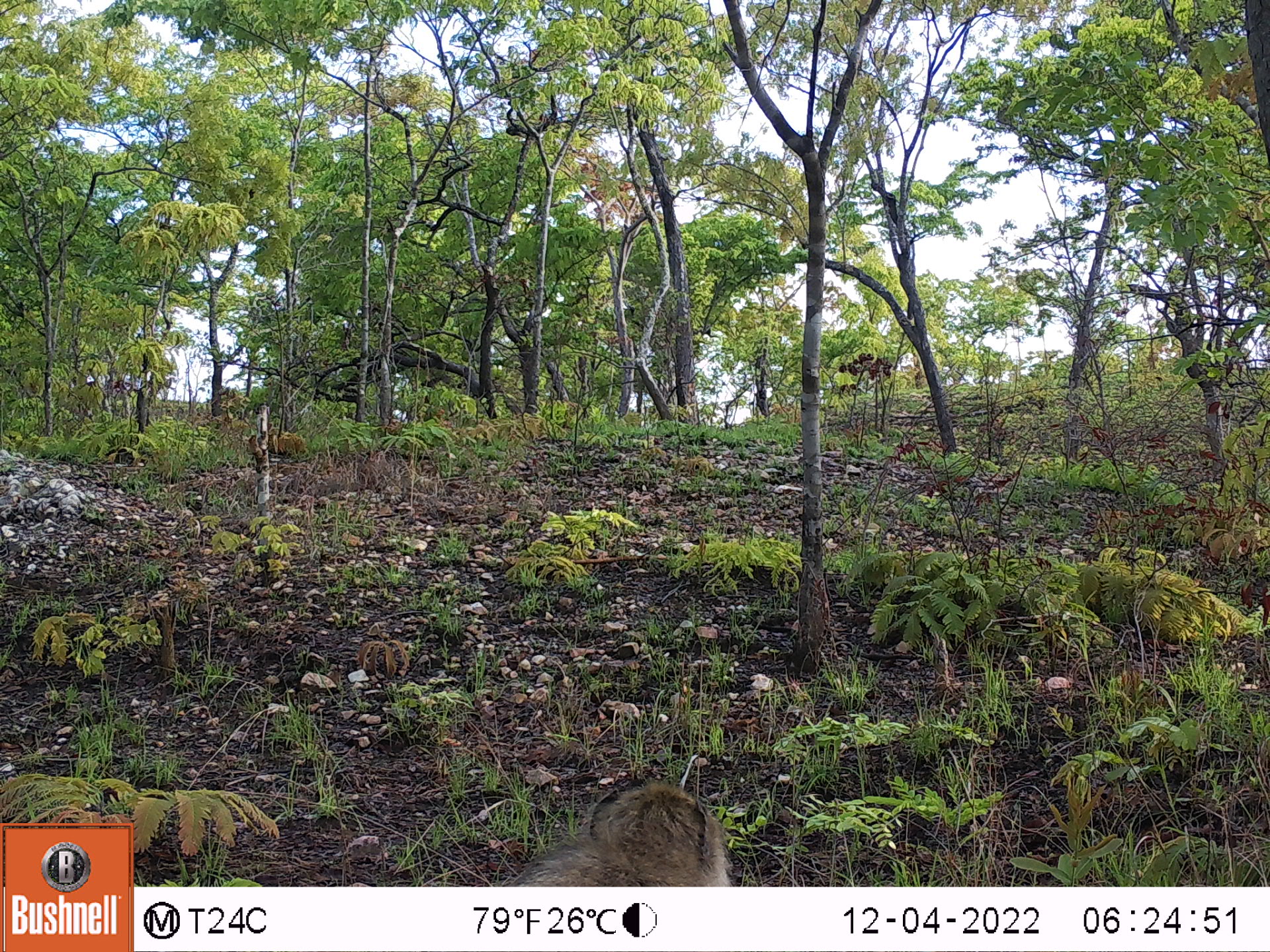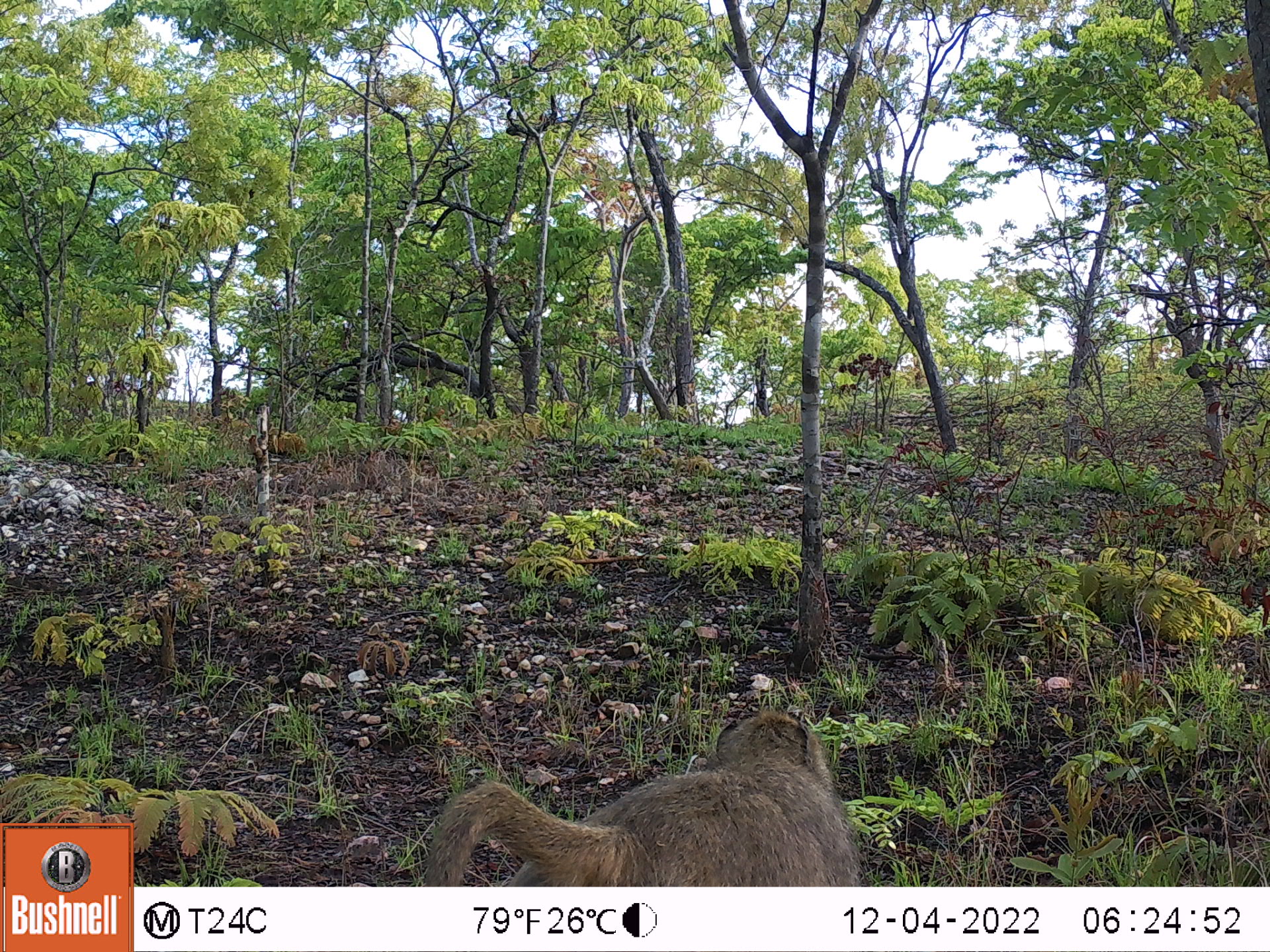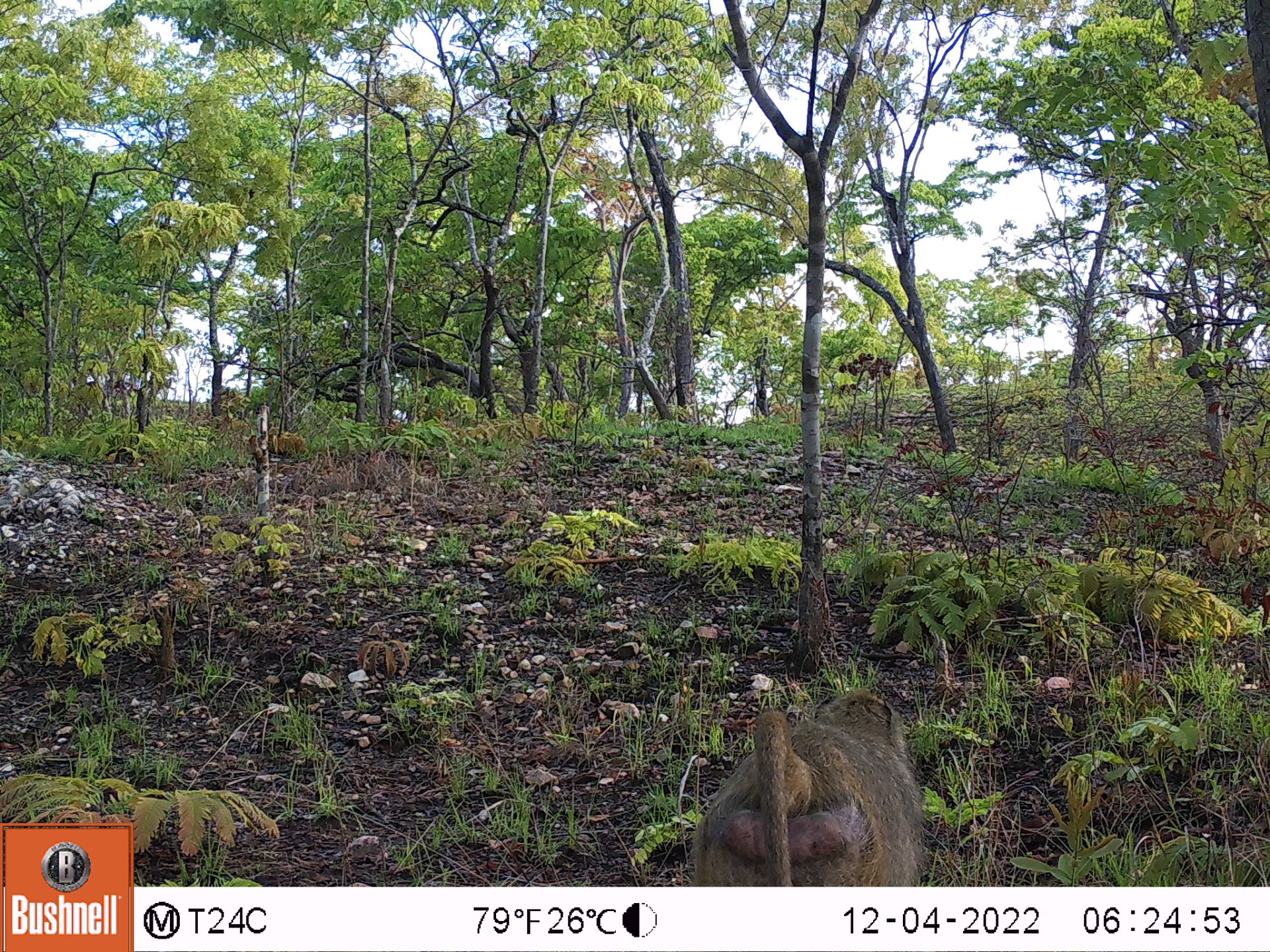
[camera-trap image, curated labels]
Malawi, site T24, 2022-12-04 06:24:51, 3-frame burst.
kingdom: Animalia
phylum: Chordata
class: Mammalia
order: Primates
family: Cercopithecidae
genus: Papio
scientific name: Papio cynocephalus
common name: yellow baboon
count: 1